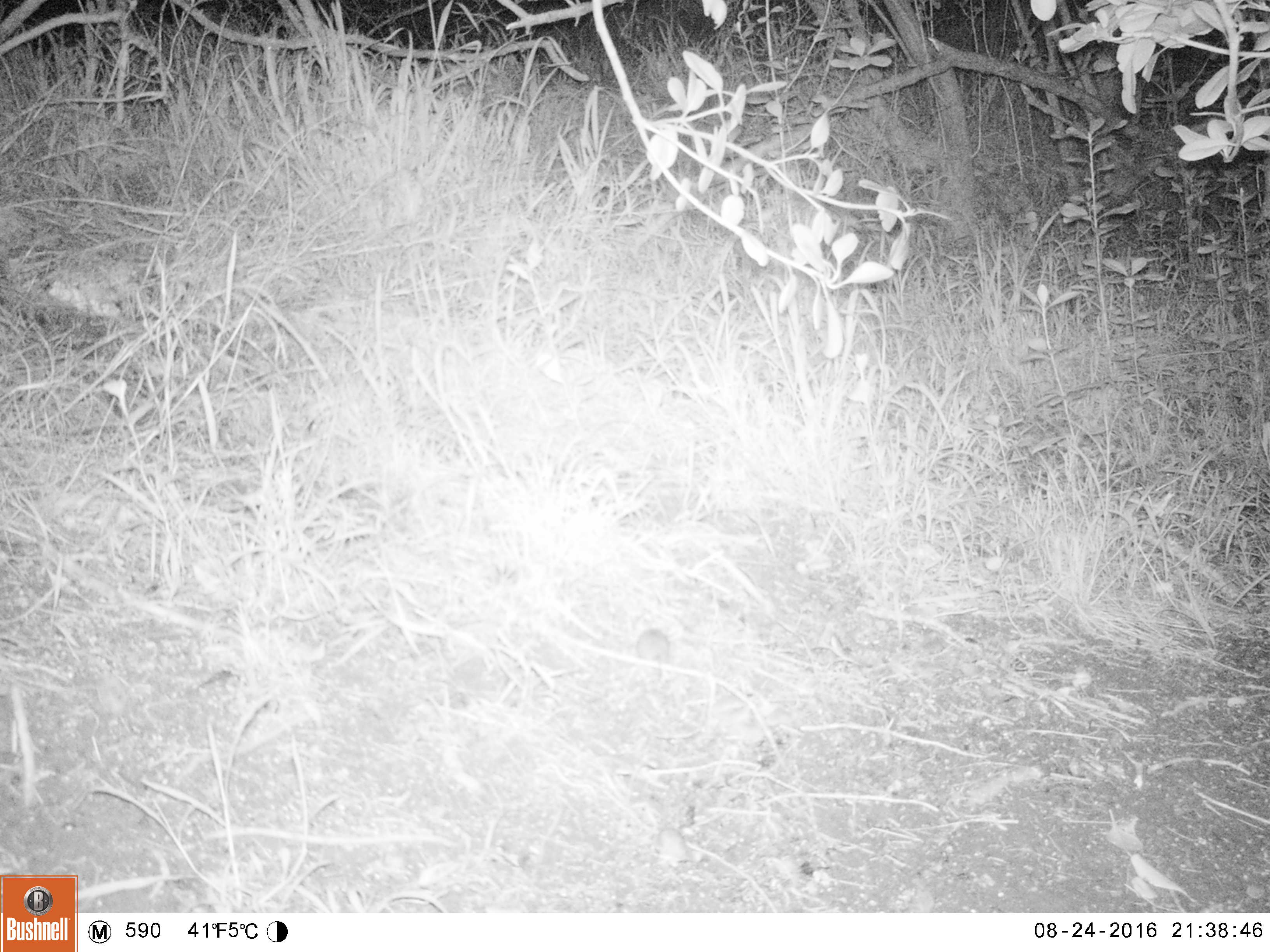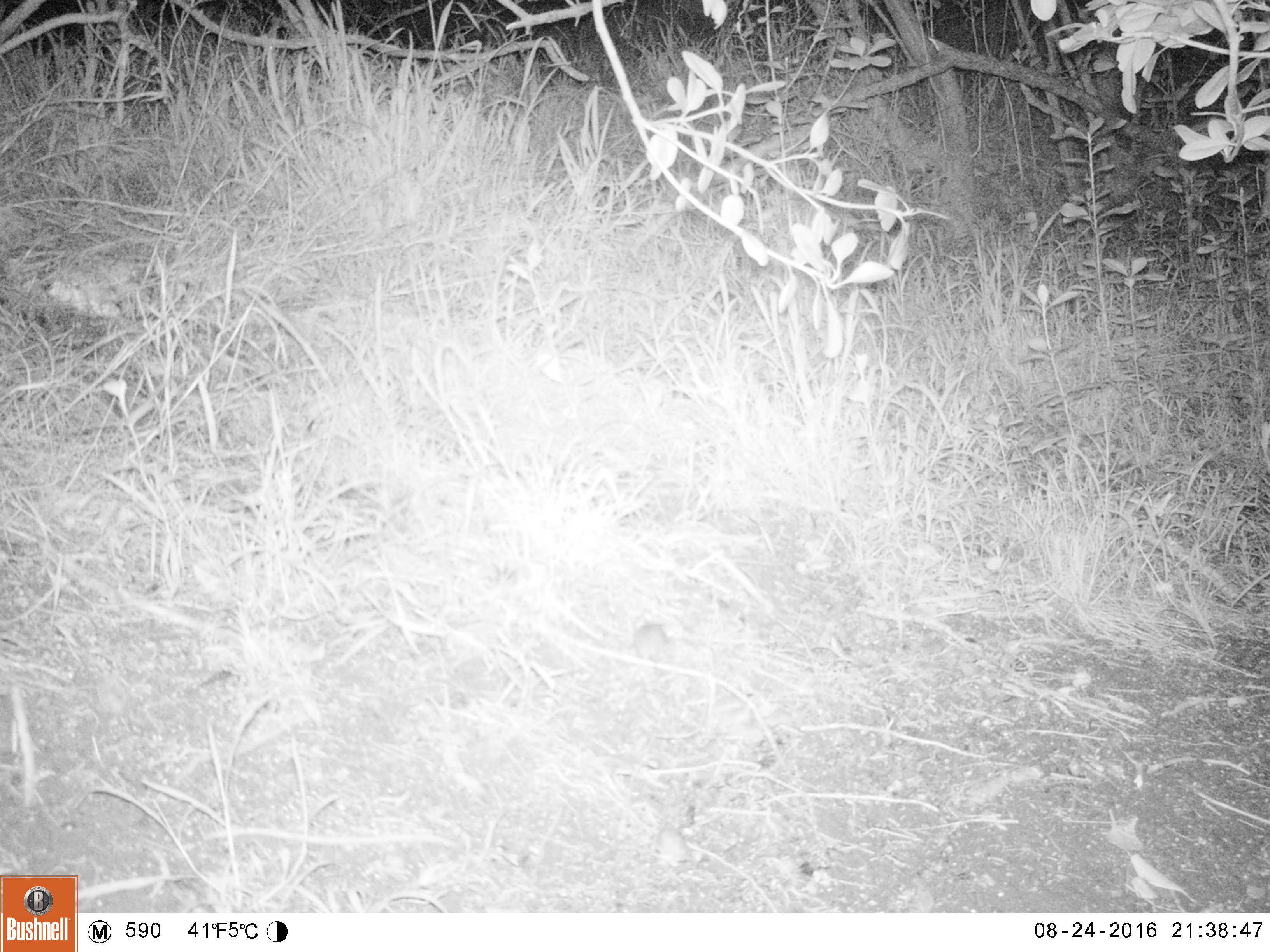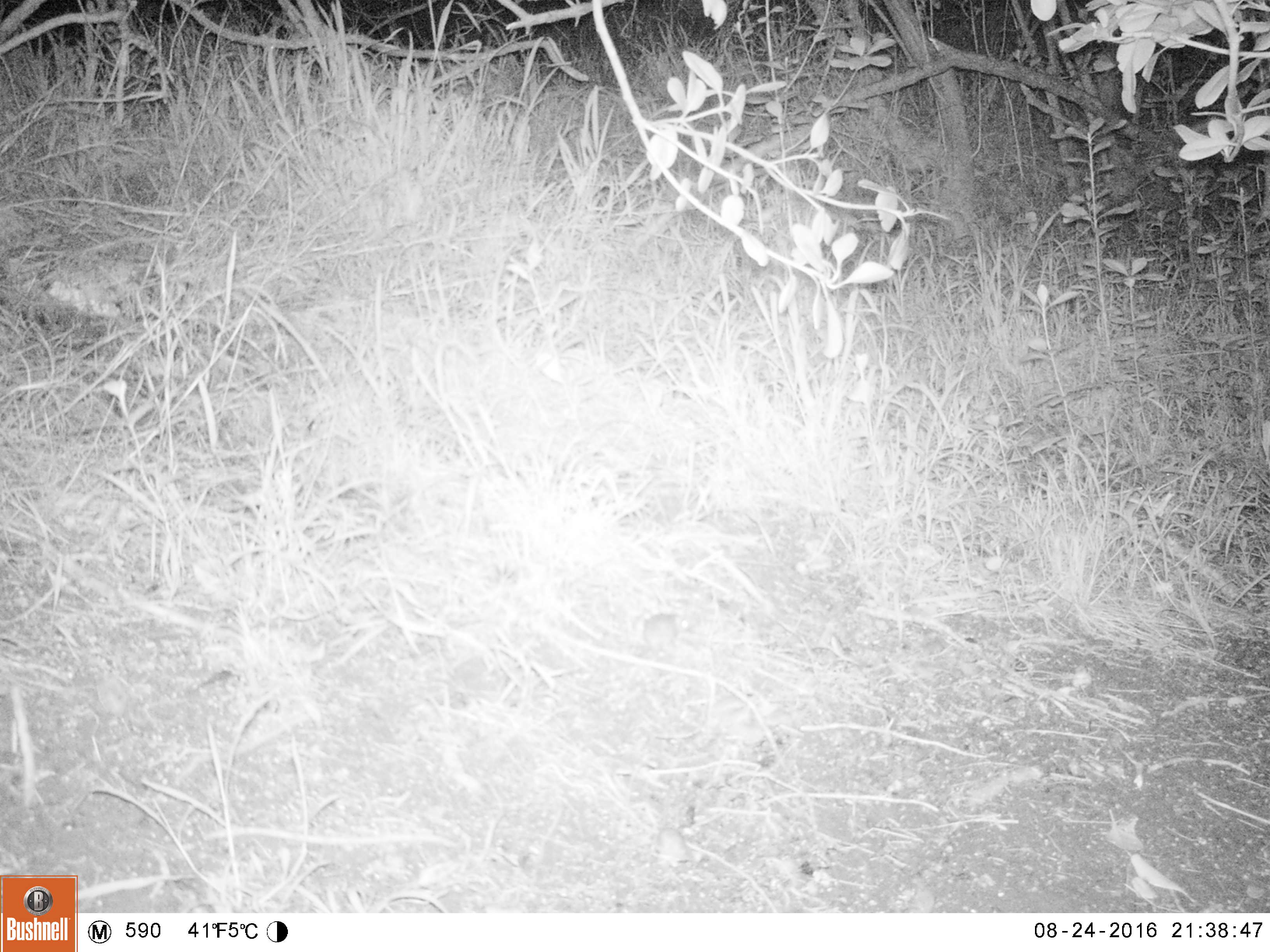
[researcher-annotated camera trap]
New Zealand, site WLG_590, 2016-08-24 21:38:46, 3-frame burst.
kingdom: Animalia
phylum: Chordata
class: Mammalia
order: Rodentia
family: Muridae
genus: Mus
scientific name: Mus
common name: mouse